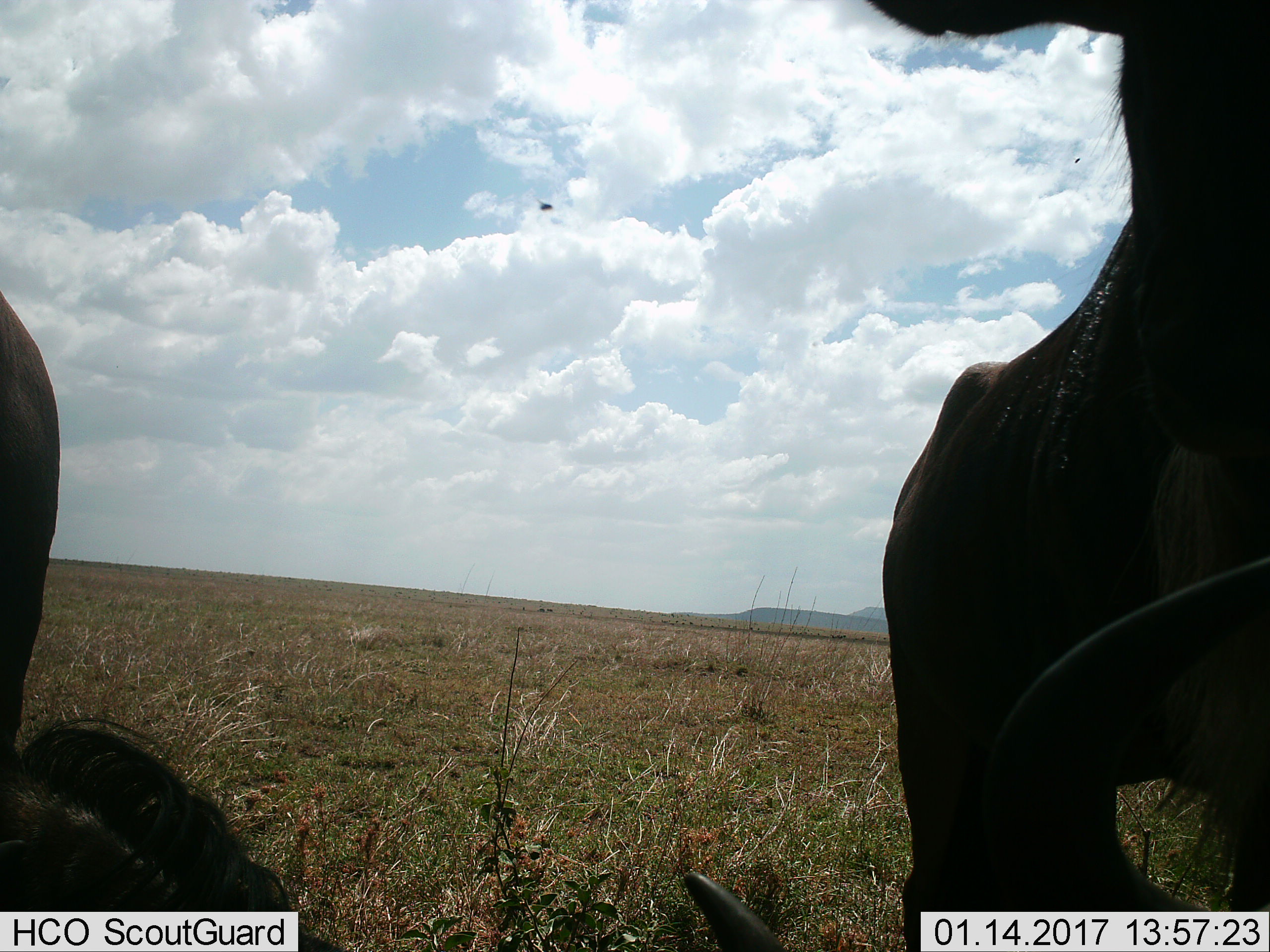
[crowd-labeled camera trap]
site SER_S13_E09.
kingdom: Animalia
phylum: Chordata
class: Mammalia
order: Artiodactyla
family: Bovidae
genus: Connochaetes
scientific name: Connochaetes taurinus taurinus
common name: blue wildebeest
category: wildebeestblue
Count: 3.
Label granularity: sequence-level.